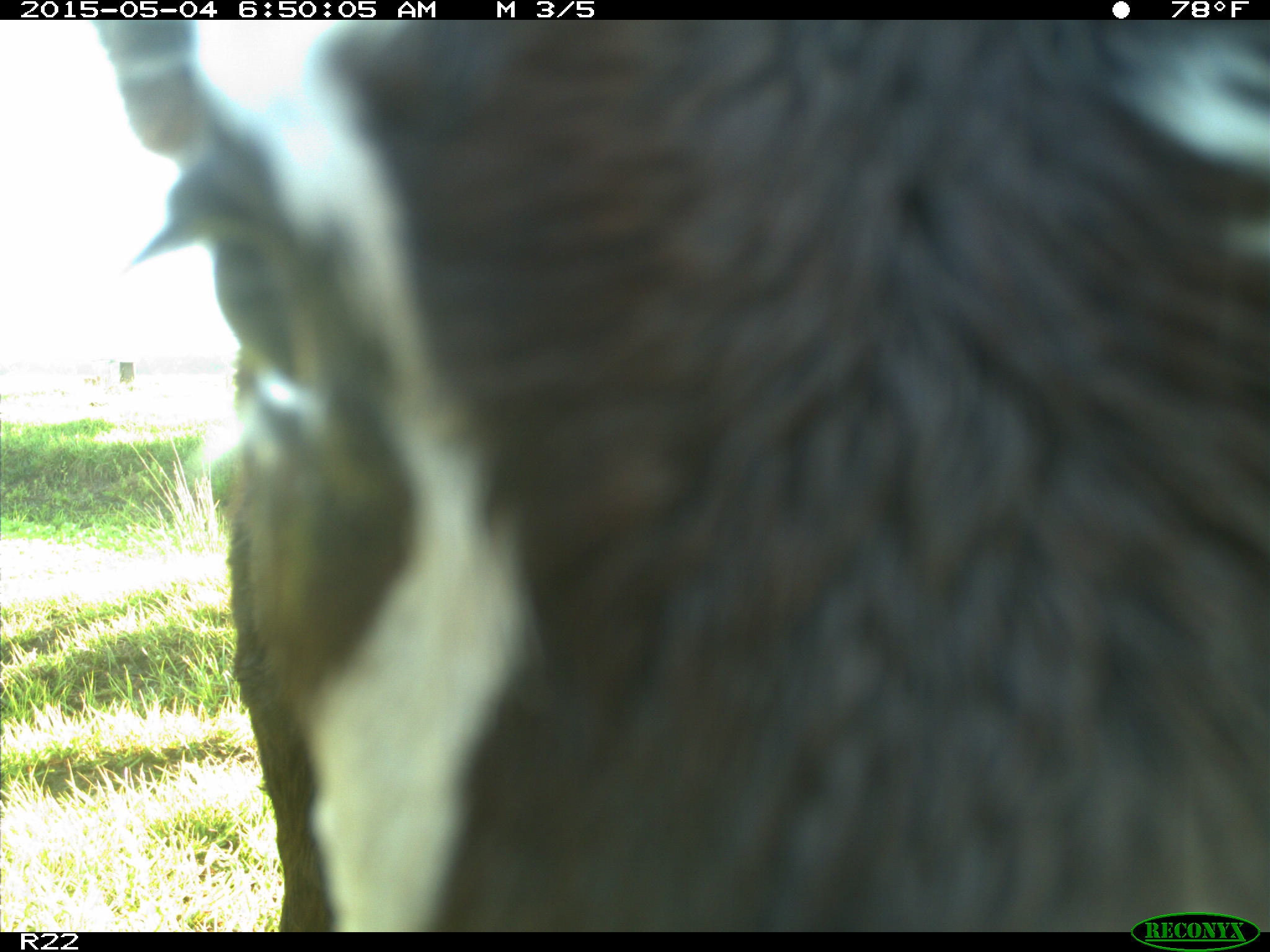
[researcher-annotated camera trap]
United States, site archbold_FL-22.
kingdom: Animalia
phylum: Chordata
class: Mammalia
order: Artiodactyla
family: Bovidae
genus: Bos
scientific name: Bos taurus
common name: domestic cow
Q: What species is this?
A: Bos taurus (domestic cow).